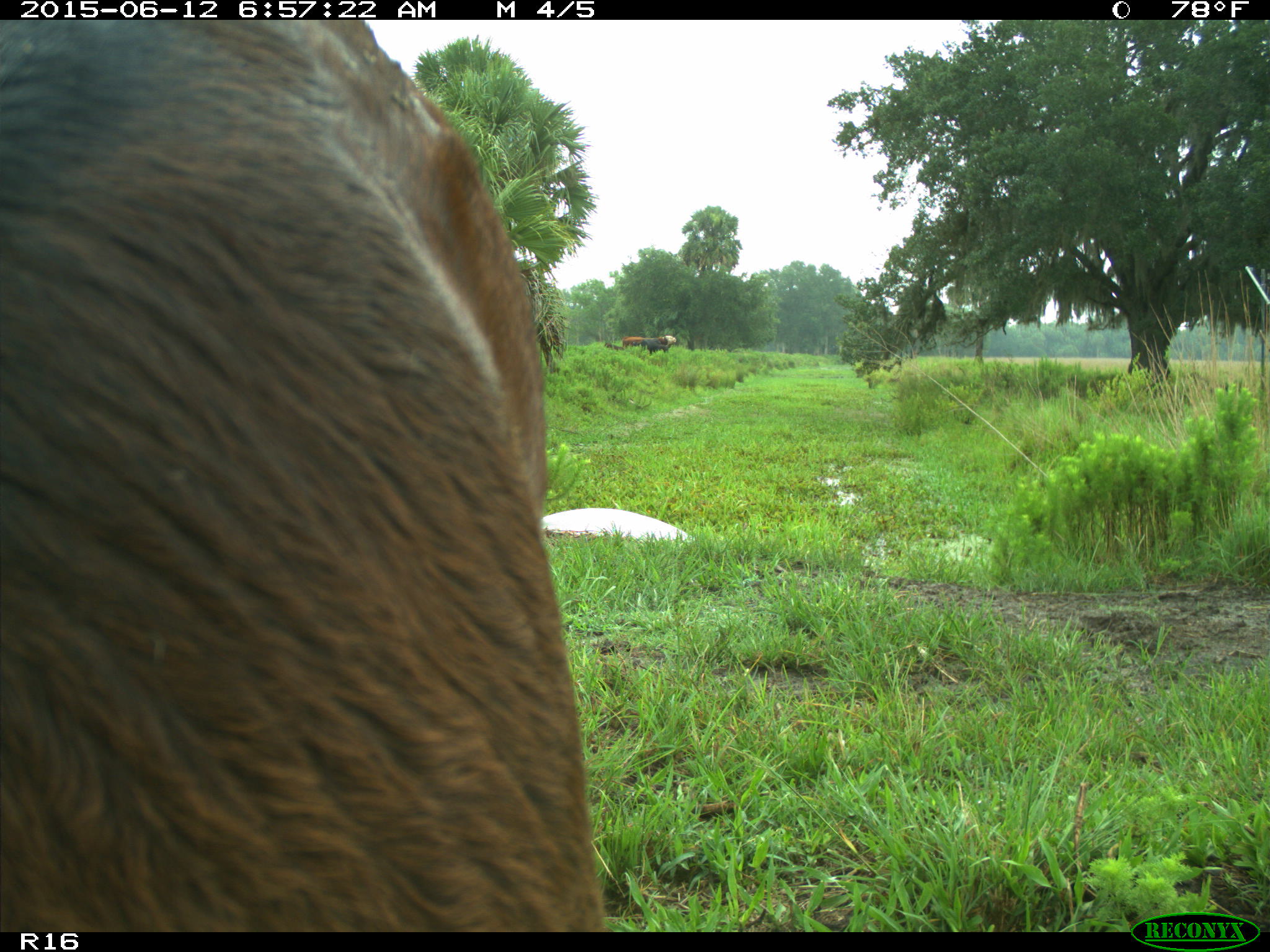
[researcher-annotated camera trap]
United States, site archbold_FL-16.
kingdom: Animalia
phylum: Chordata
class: Mammalia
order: Artiodactyla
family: Bovidae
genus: Bos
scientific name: Bos taurus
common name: domestic cow